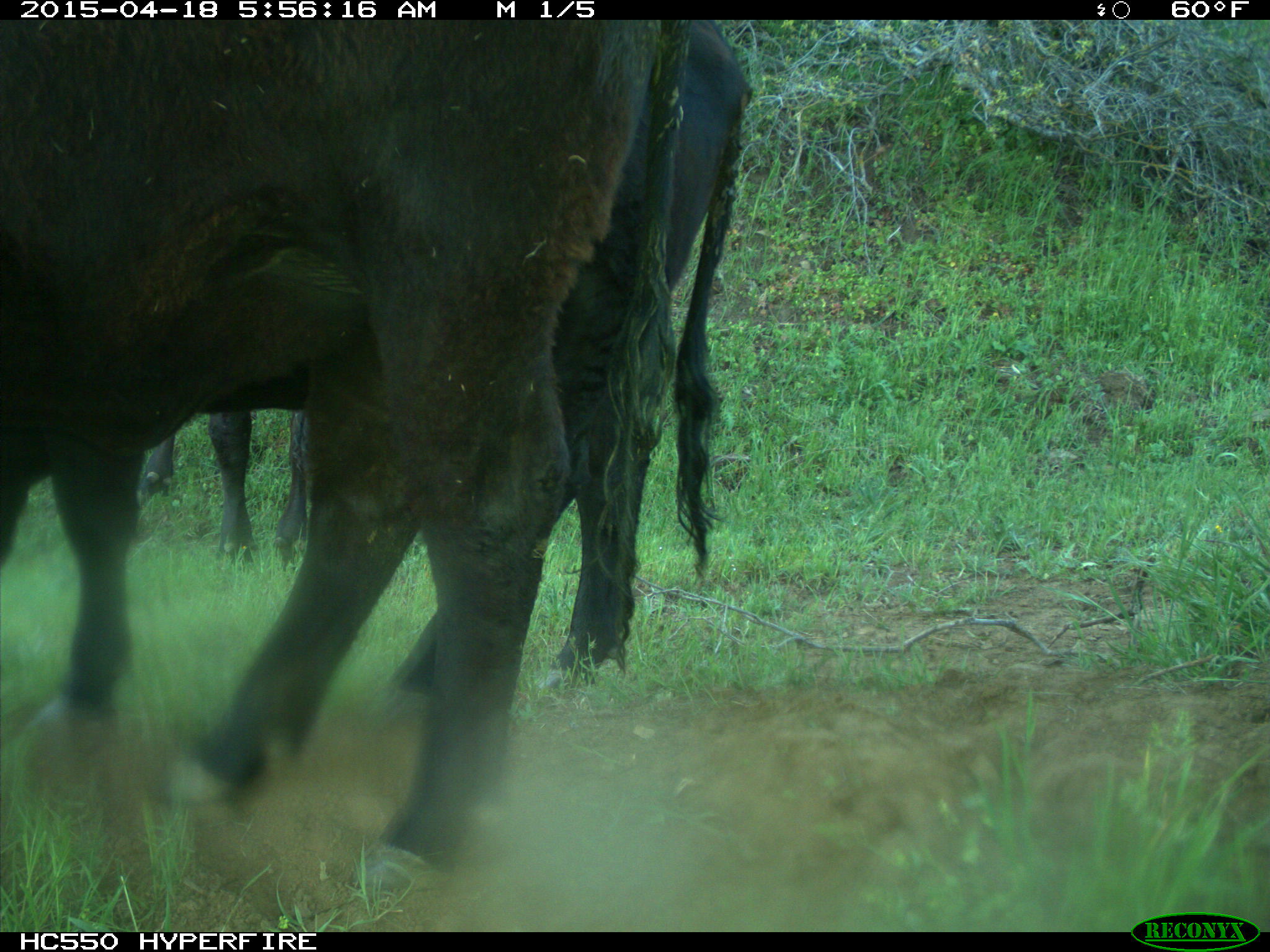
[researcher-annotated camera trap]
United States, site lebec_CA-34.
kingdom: Animalia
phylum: Chordata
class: Mammalia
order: Artiodactyla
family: Bovidae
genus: Bos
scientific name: Bos taurus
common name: domestic cow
Bos taurus (domestic cow).